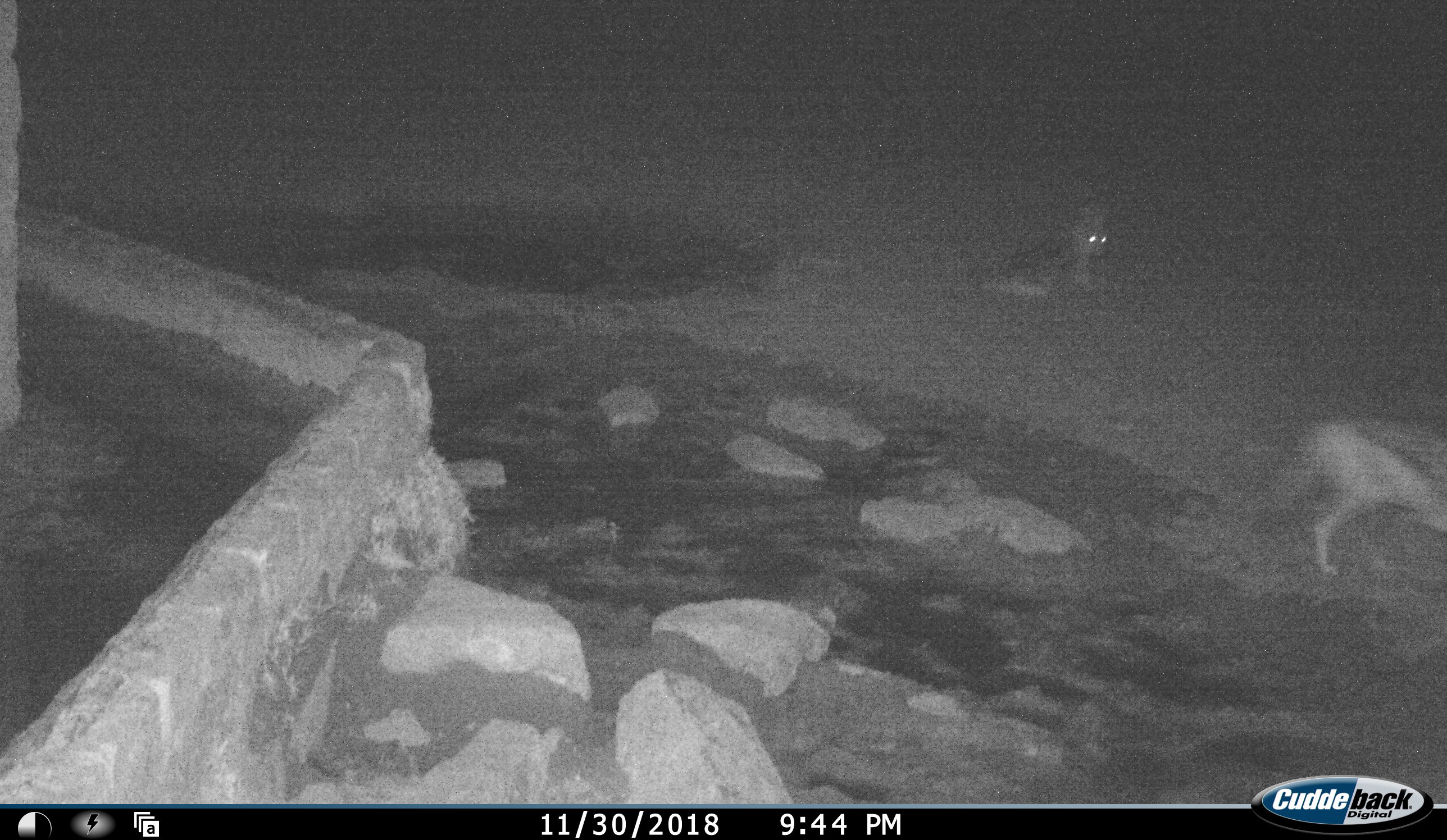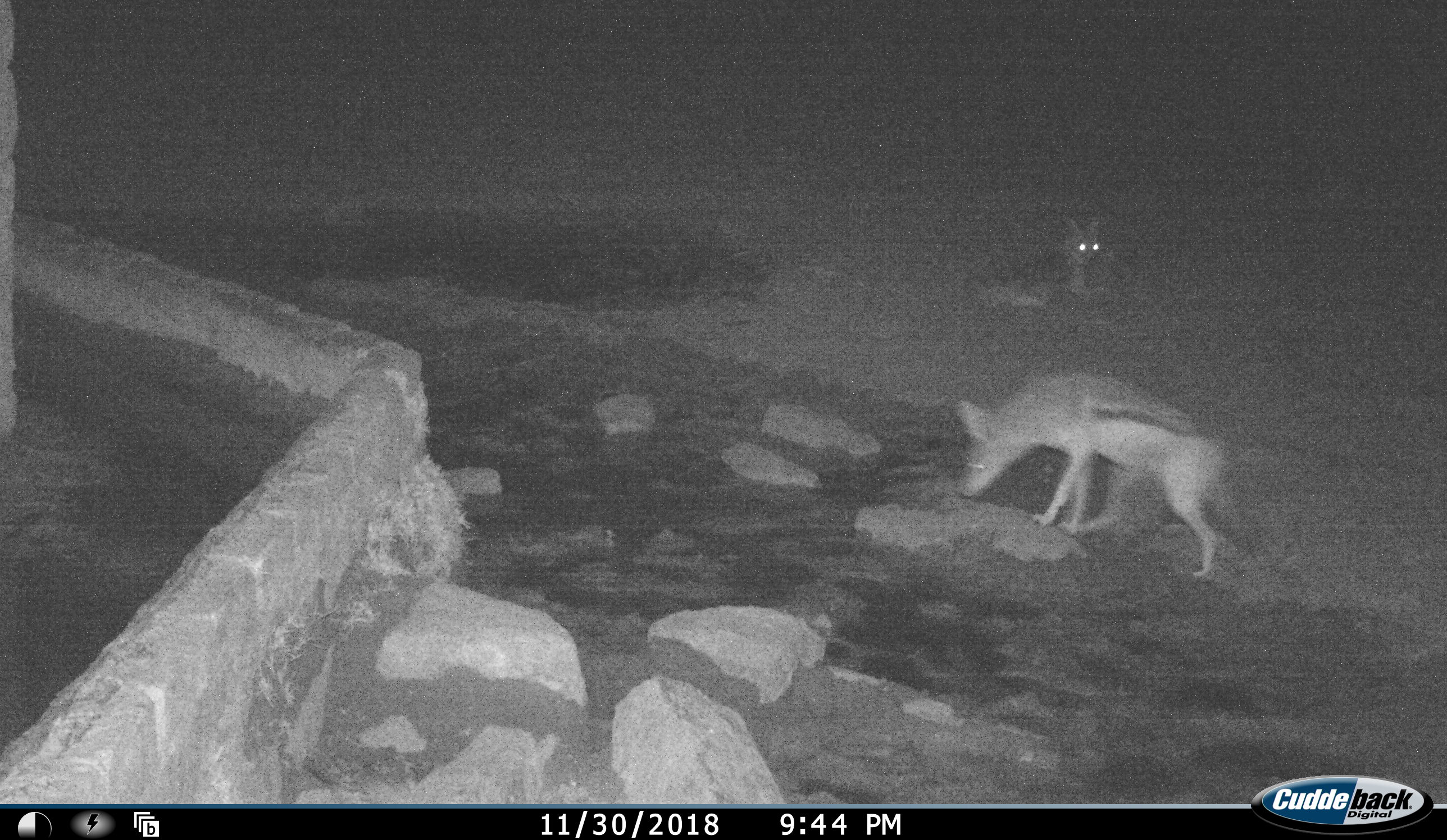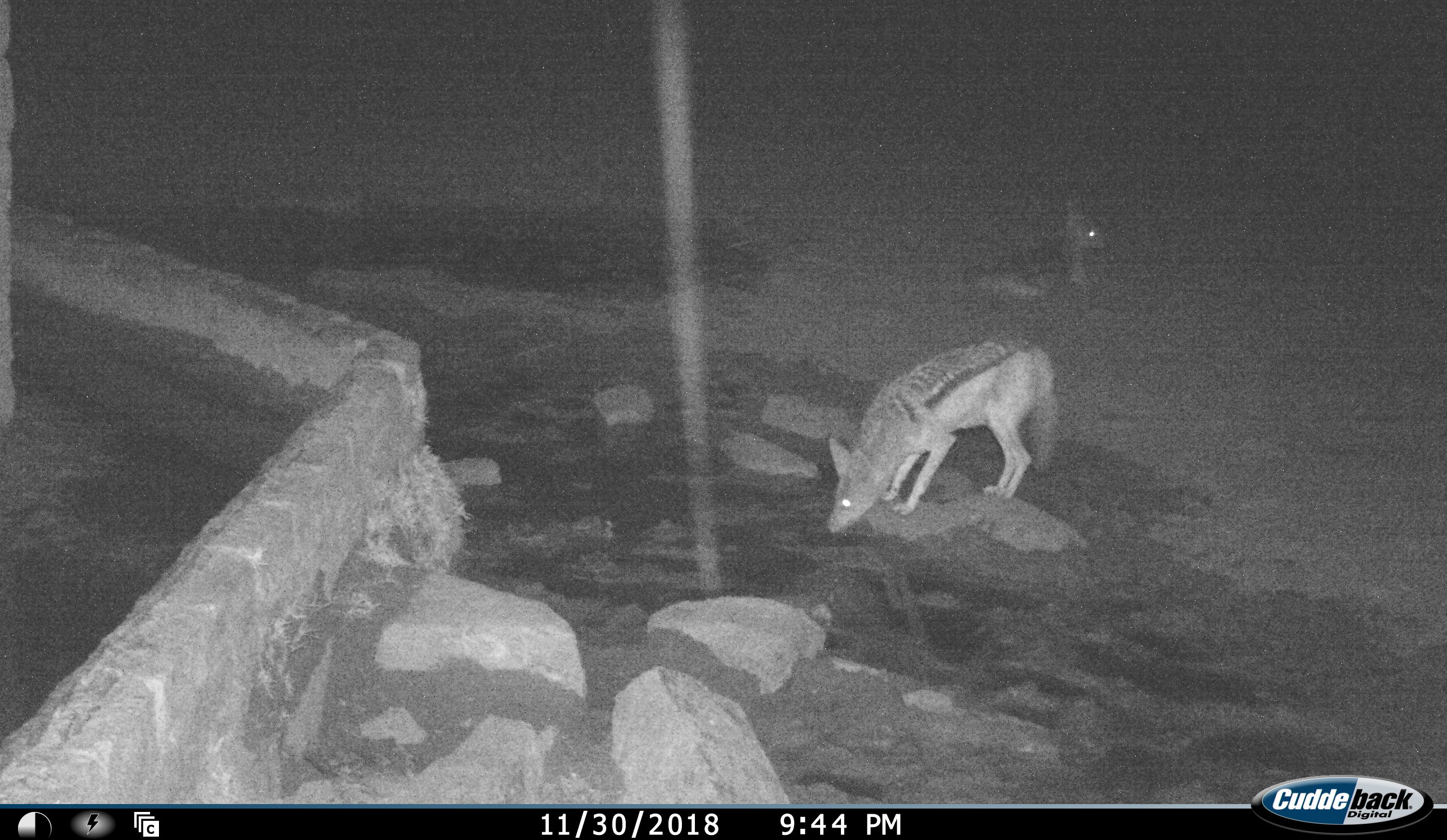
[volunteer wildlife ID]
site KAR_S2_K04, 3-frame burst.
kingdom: Animalia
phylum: Chordata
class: Mammalia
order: Carnivora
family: Canidae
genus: Lupulella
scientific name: Lupulella mesomelas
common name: black-backed jackal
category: jackalblackbacked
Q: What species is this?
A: Jackalblackbacked (black-backed jackal) (Lupulella mesomelas).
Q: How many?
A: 2.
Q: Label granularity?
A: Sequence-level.